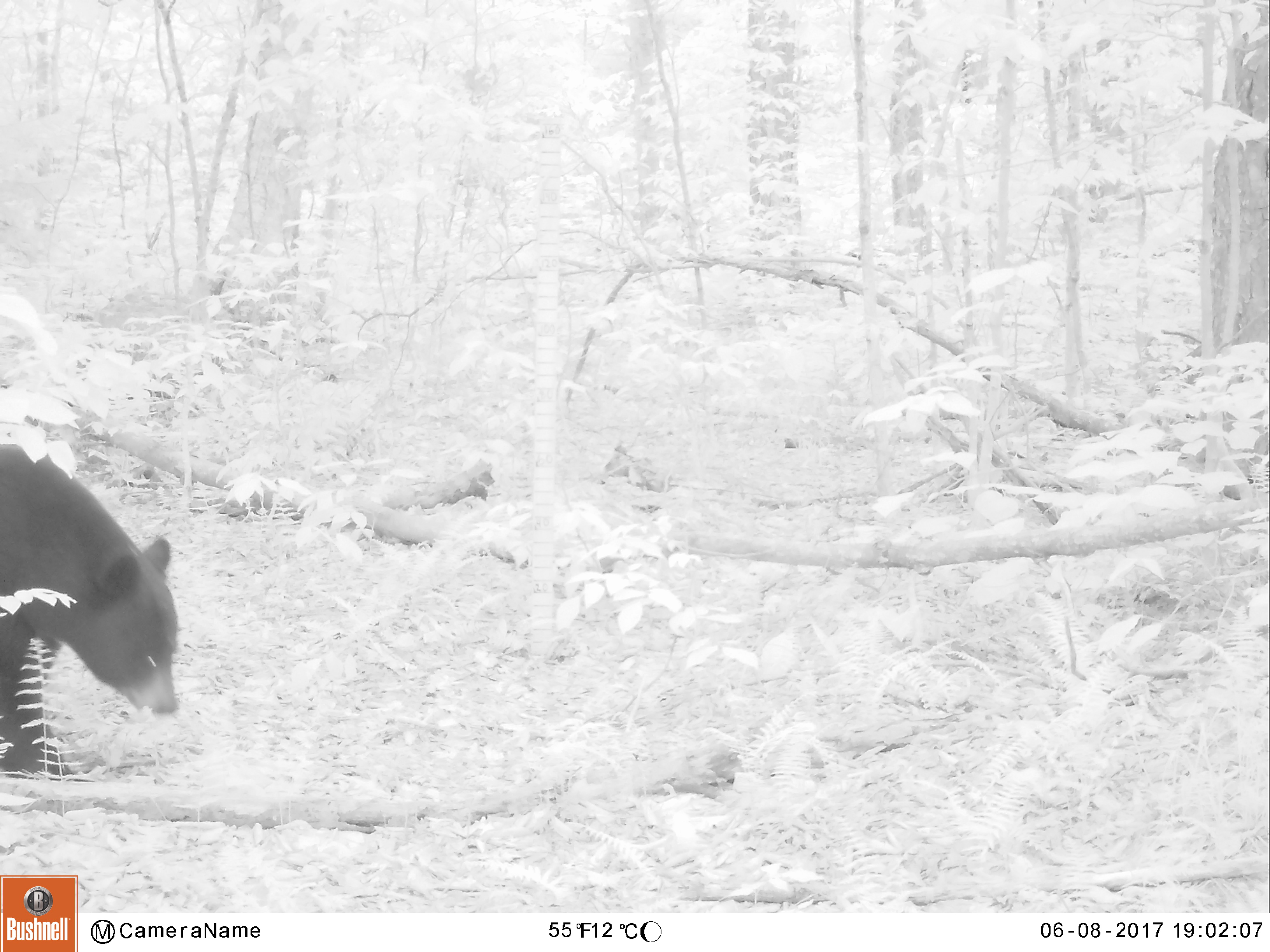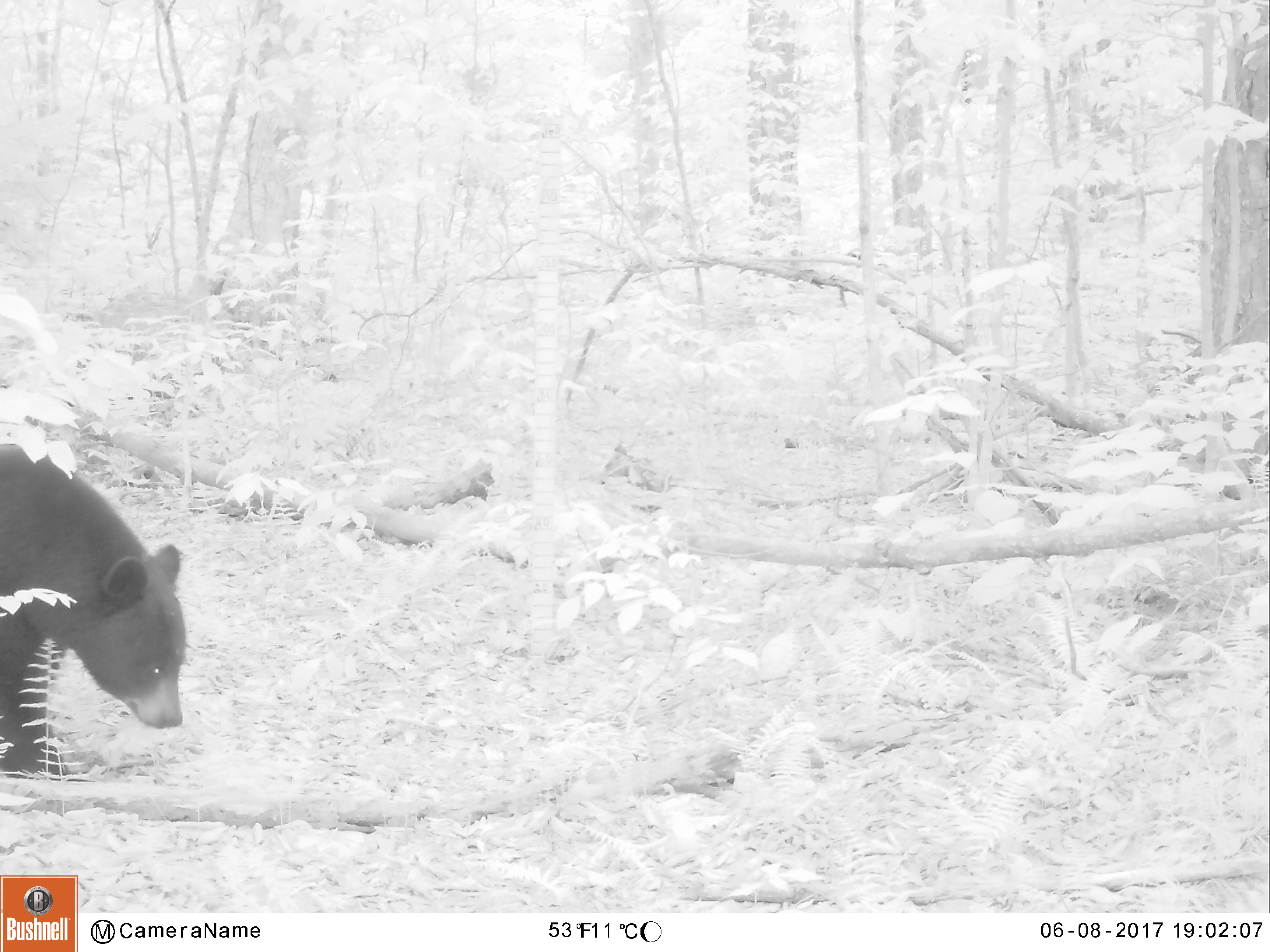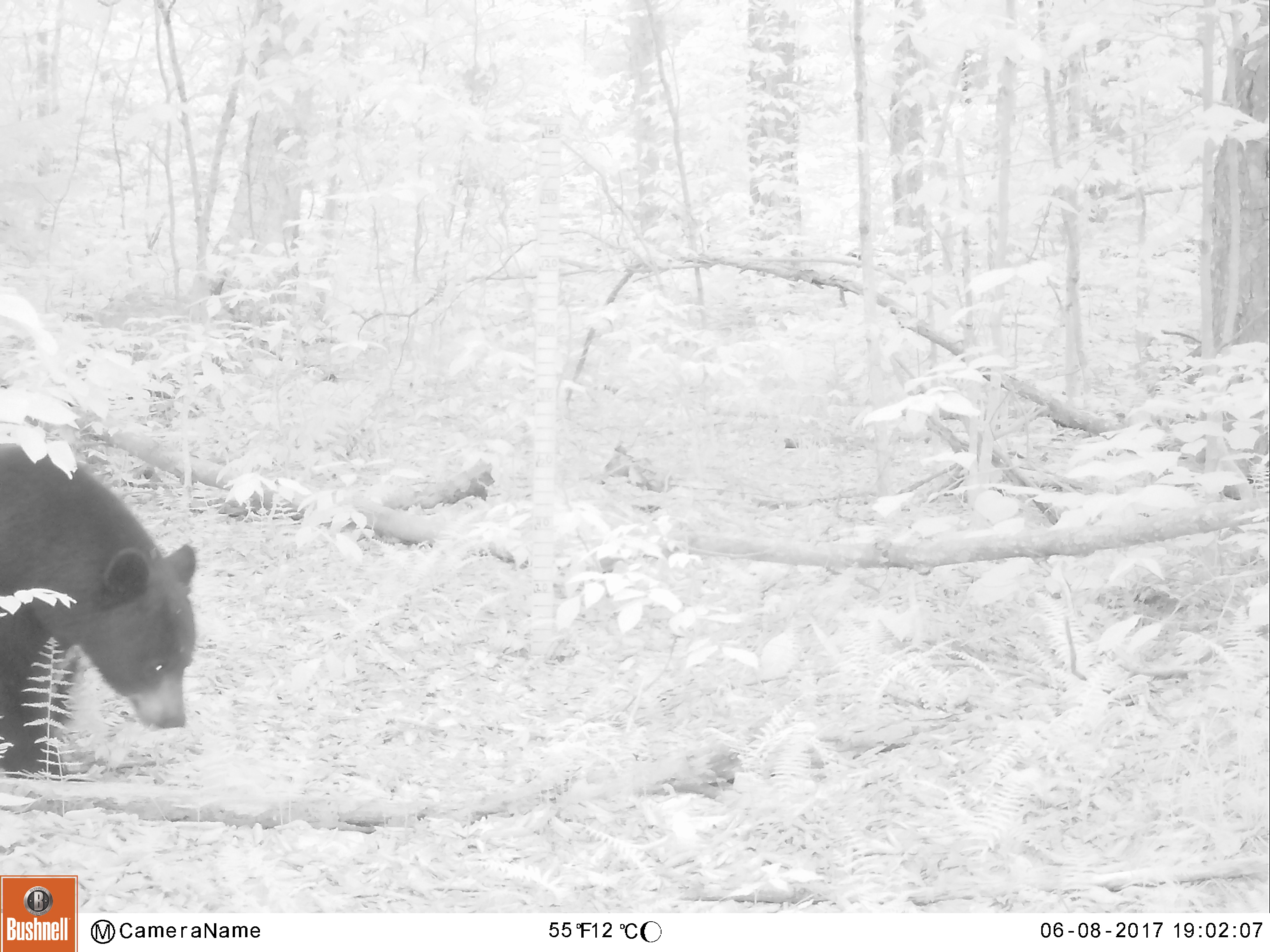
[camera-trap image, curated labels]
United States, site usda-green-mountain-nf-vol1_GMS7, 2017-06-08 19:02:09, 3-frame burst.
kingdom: Animalia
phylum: Chordata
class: Mammalia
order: Carnivora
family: Ursidae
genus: Ursus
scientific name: Ursus americanus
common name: black bear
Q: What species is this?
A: Black bear (Ursus americanus).